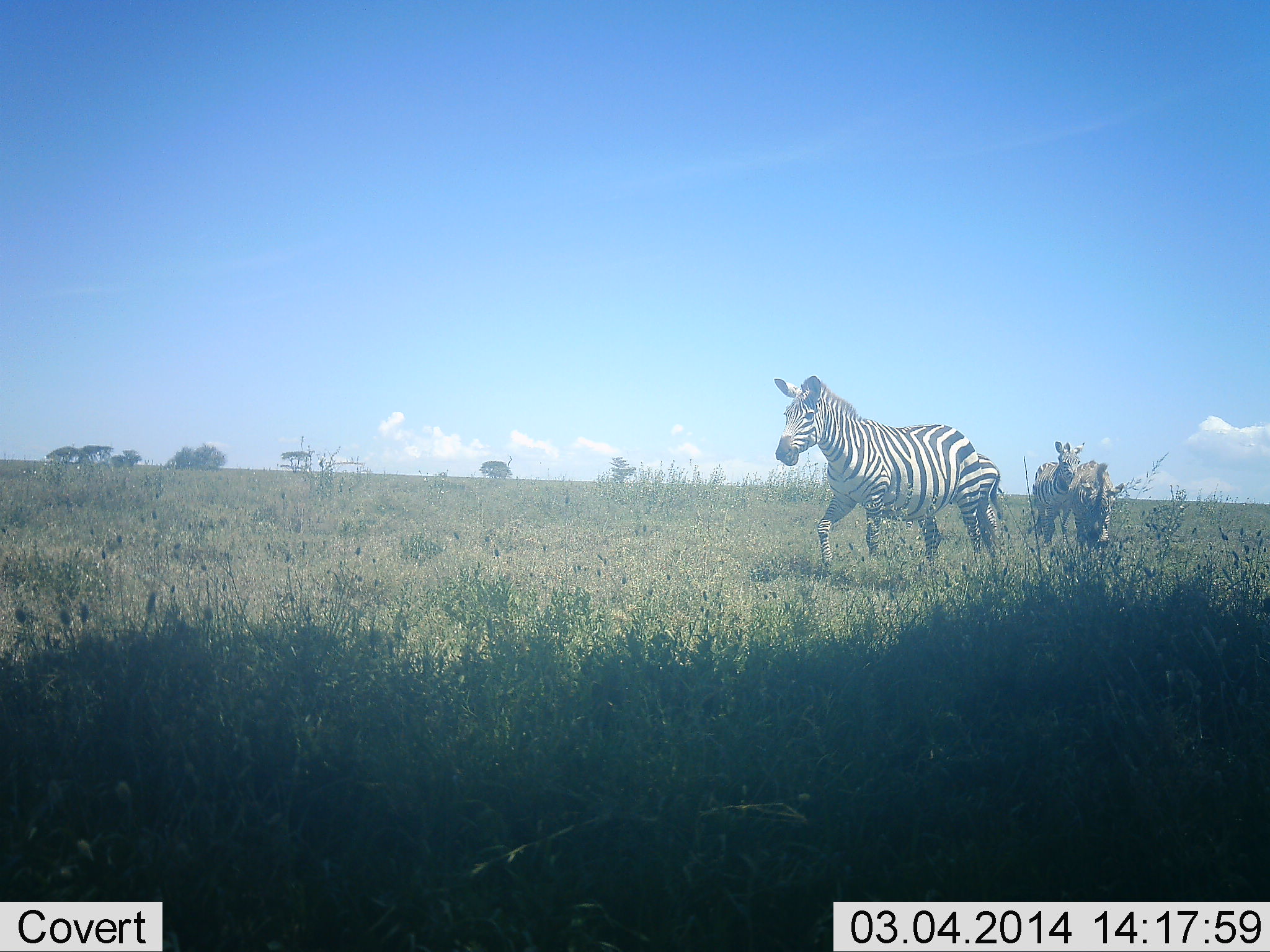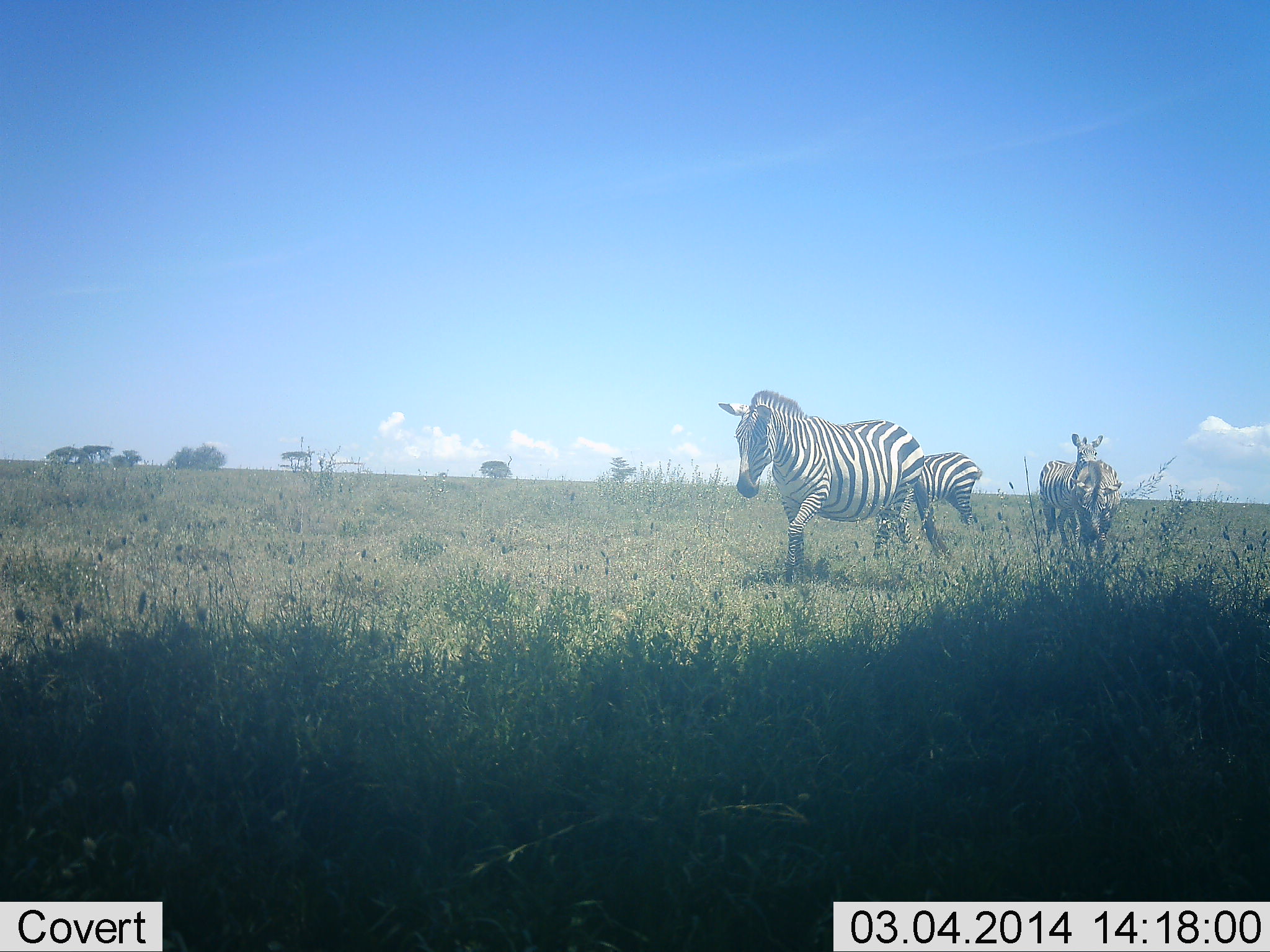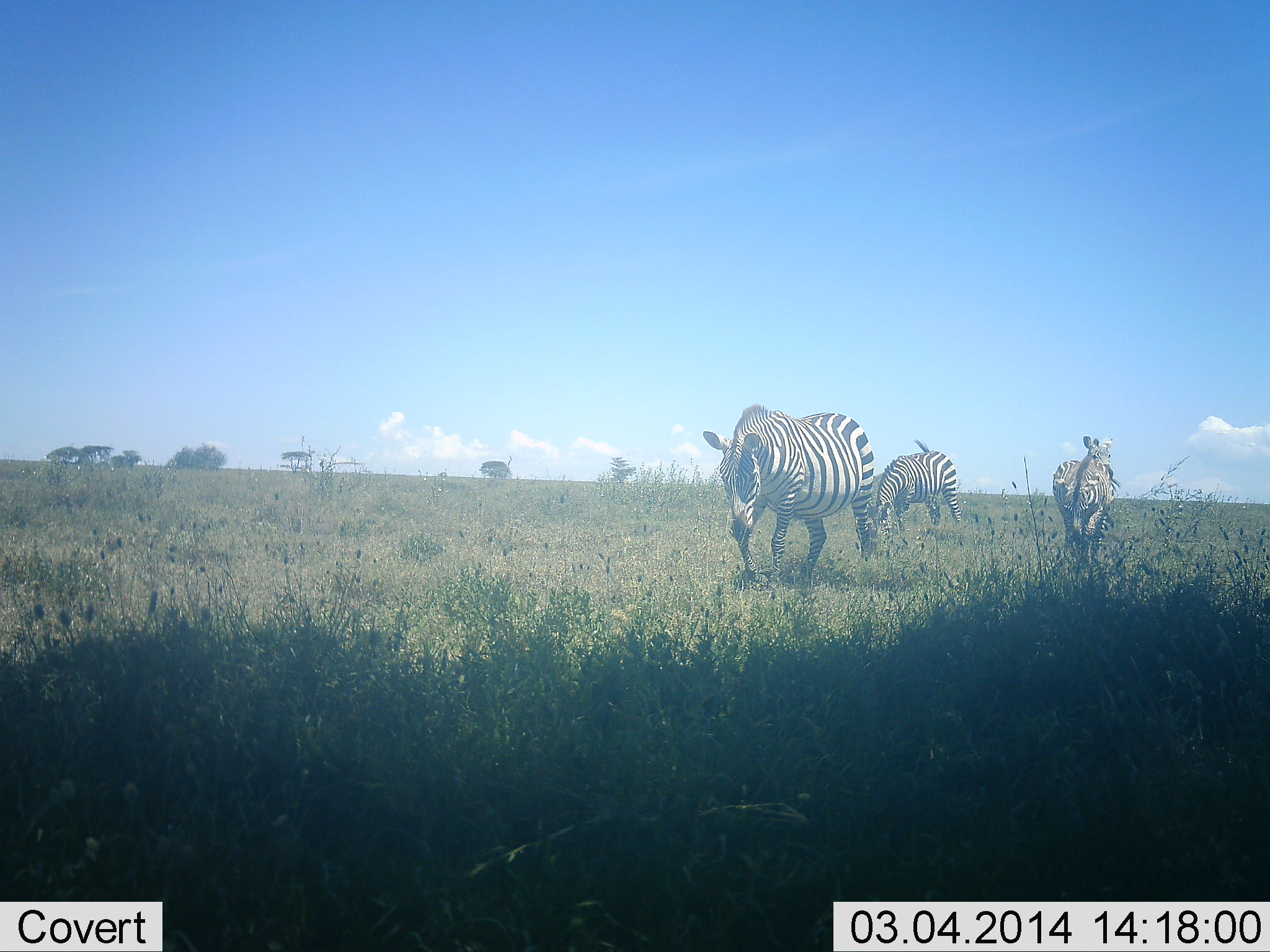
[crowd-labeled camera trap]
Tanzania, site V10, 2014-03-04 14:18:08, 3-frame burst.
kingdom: Animalia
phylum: Chordata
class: Mammalia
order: Perissodactyla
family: Equidae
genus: Equus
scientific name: Equus quagga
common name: plains zebra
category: zebra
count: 4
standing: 30%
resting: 0%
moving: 100%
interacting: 0%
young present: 0%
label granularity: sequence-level